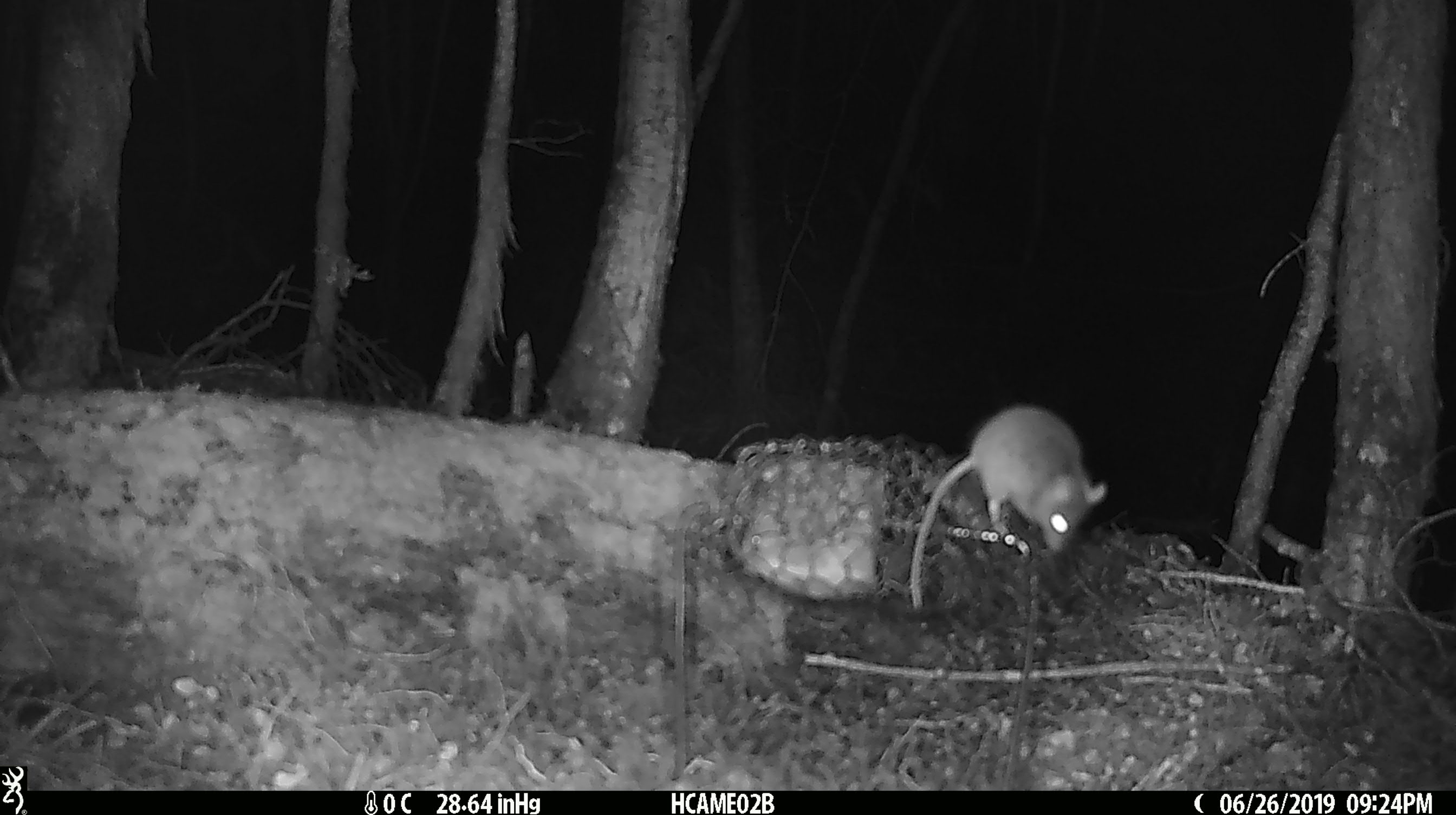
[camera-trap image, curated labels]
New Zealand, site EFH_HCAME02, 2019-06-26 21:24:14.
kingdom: Animalia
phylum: Chordata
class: Mammalia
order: Rodentia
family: Muridae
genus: Mus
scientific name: Mus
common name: mouse